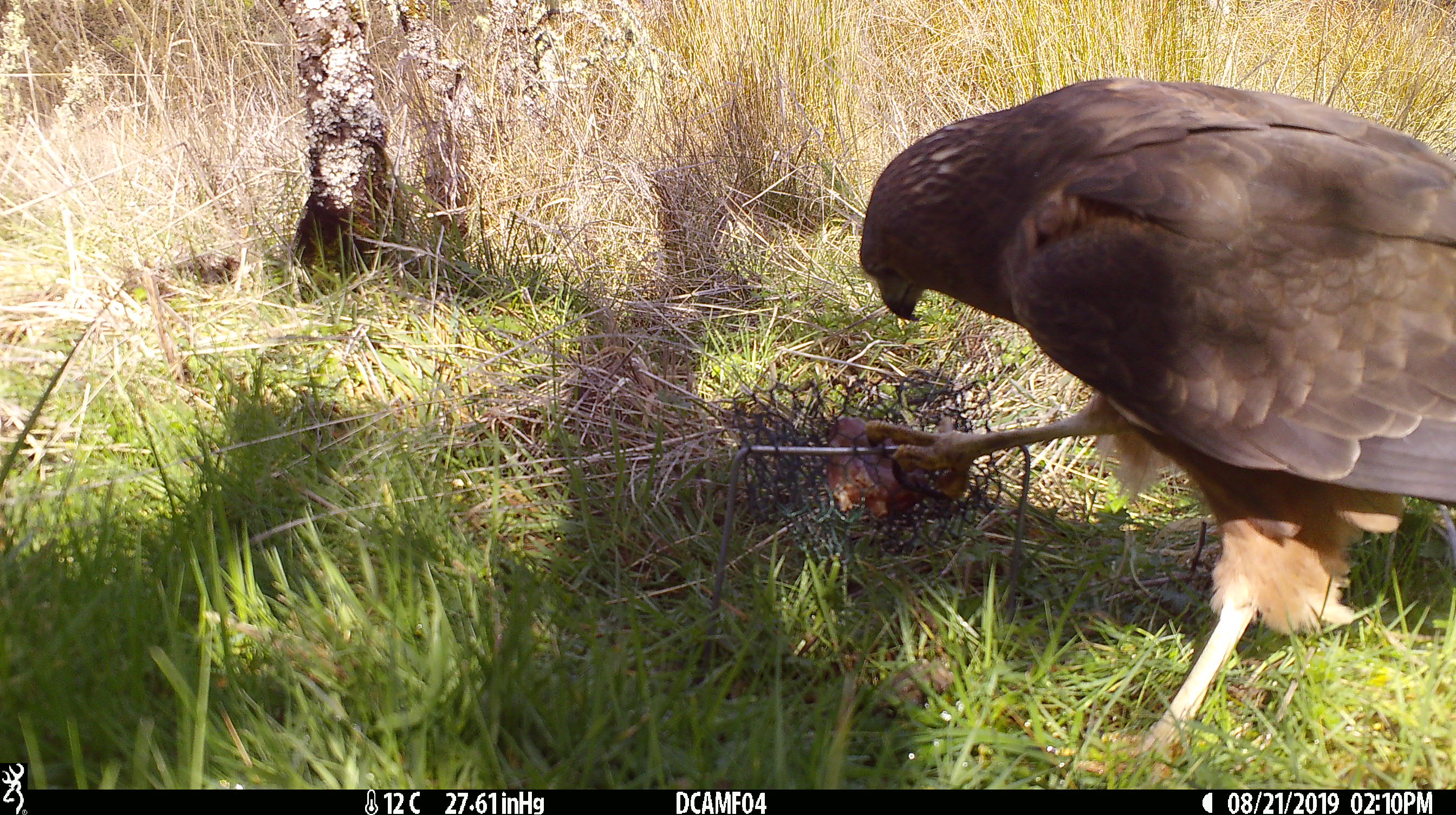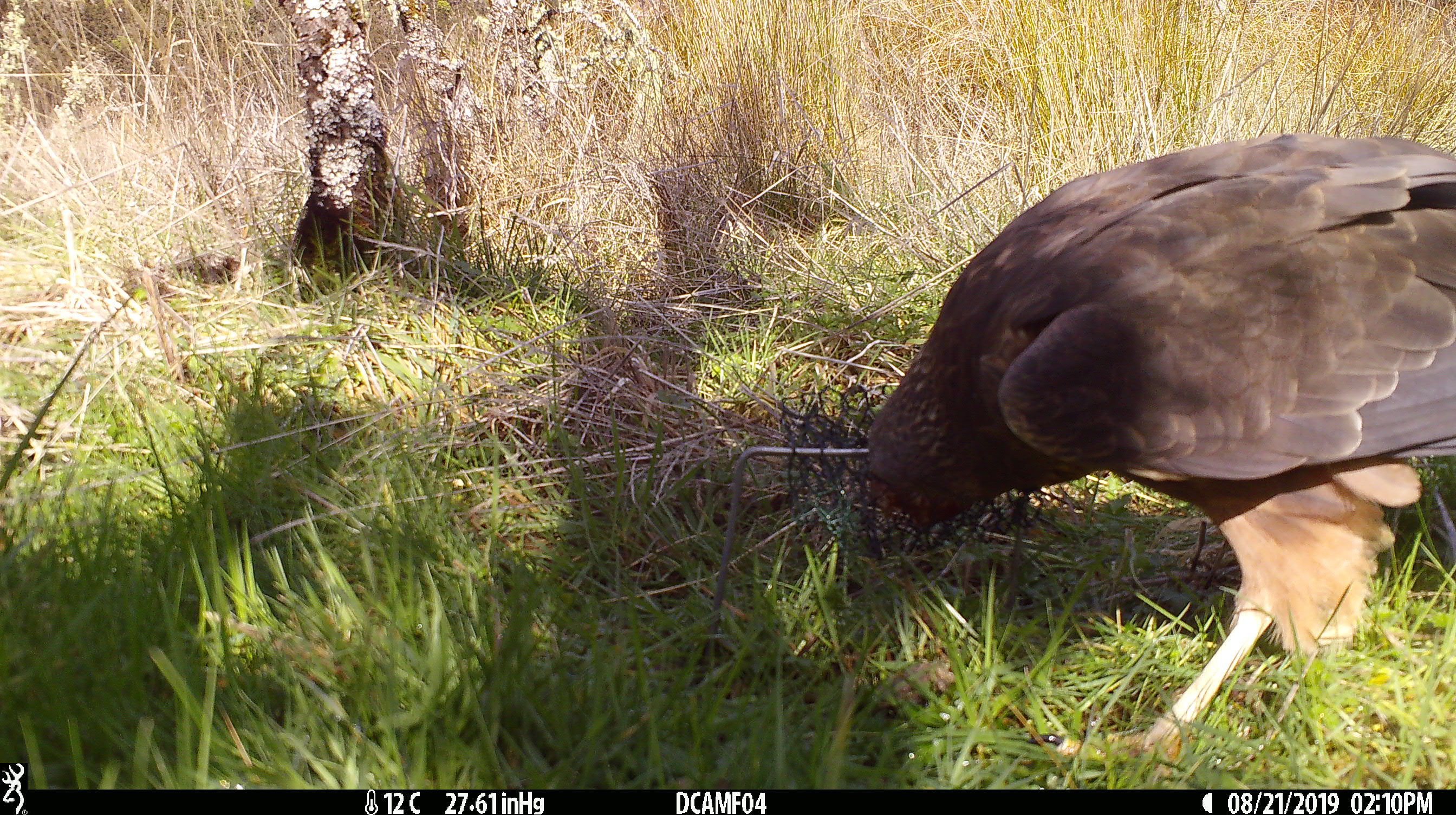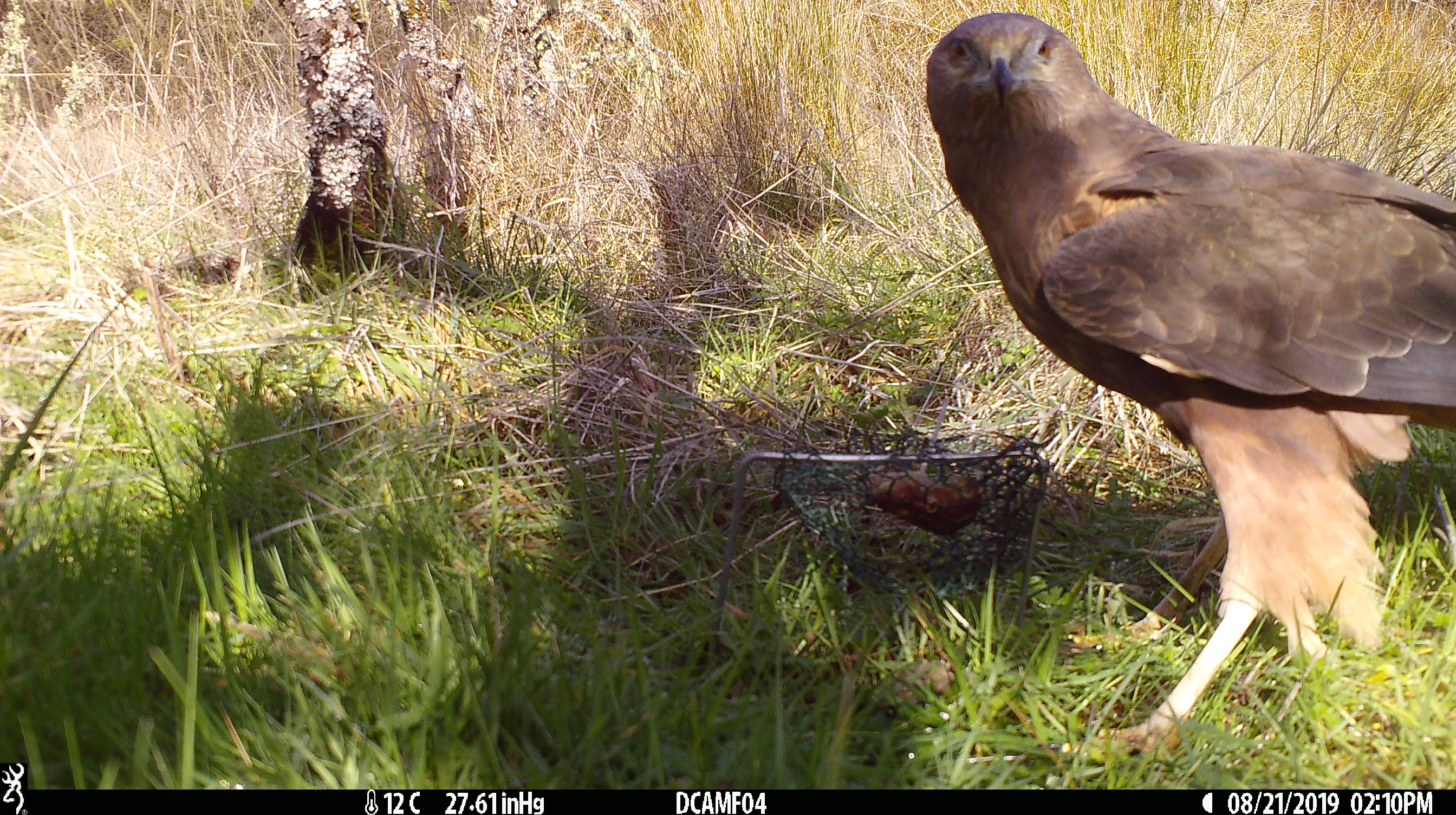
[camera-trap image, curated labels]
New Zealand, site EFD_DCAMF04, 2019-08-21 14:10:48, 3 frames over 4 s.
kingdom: Animalia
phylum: Chordata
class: Aves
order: Accipitriformes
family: Accipitridae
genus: Circus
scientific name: Circus approximans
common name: swamp harrier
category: harrier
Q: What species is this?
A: Harrier (swamp harrier) (Circus approximans).